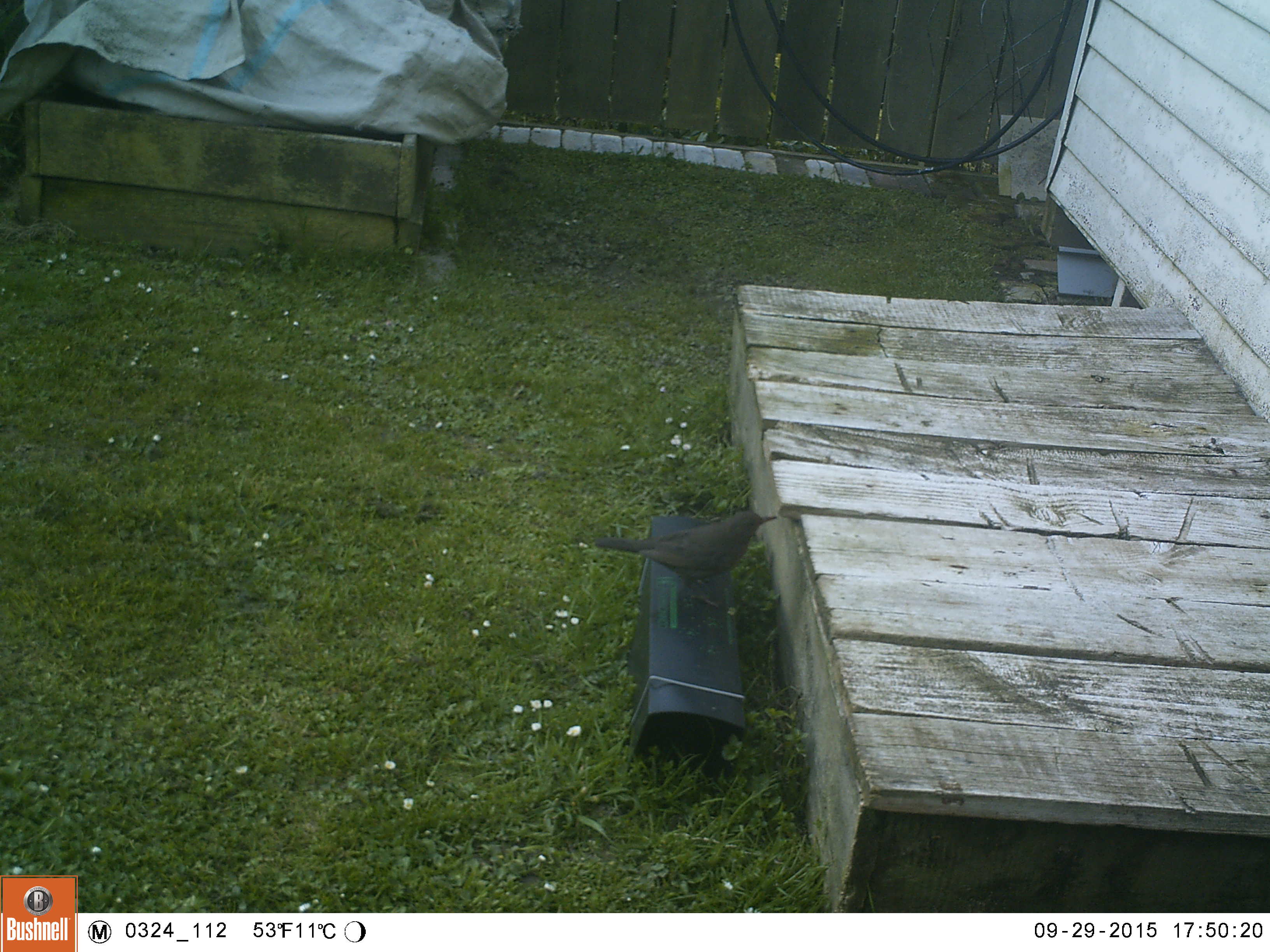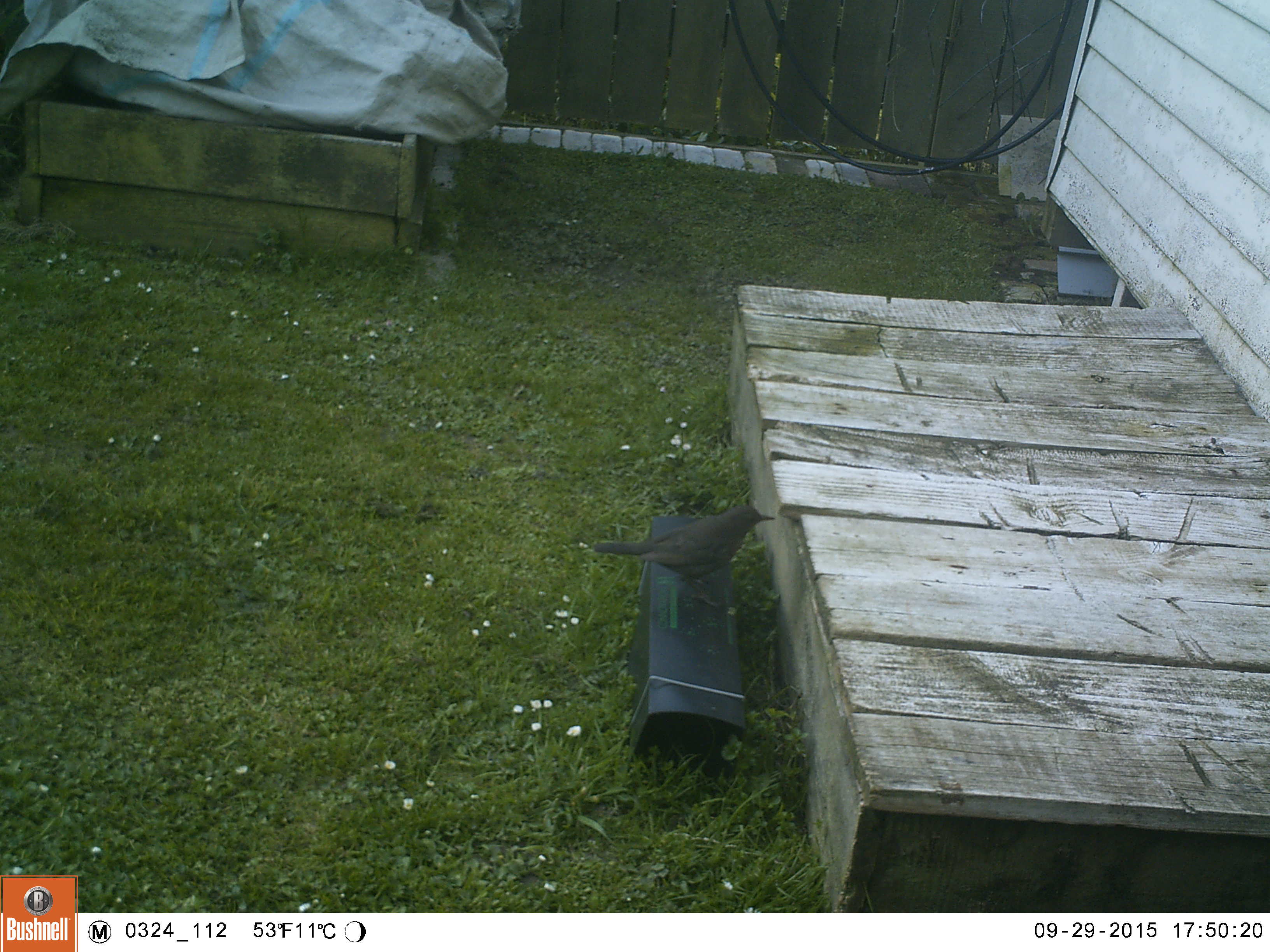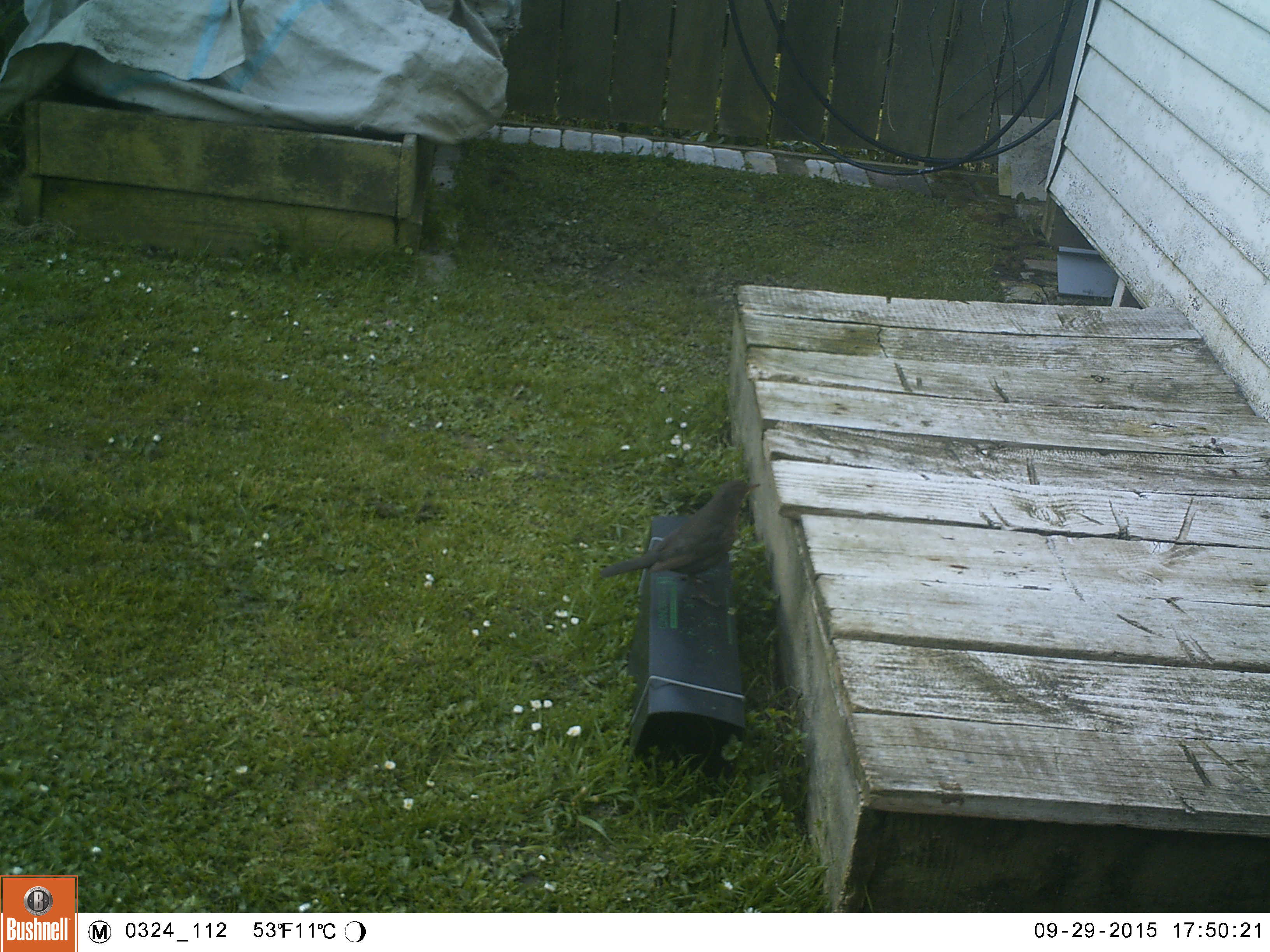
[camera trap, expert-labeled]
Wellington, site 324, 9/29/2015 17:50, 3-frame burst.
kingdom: Animalia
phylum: Chordata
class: Aves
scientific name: Aves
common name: bird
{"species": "bird (Aves)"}